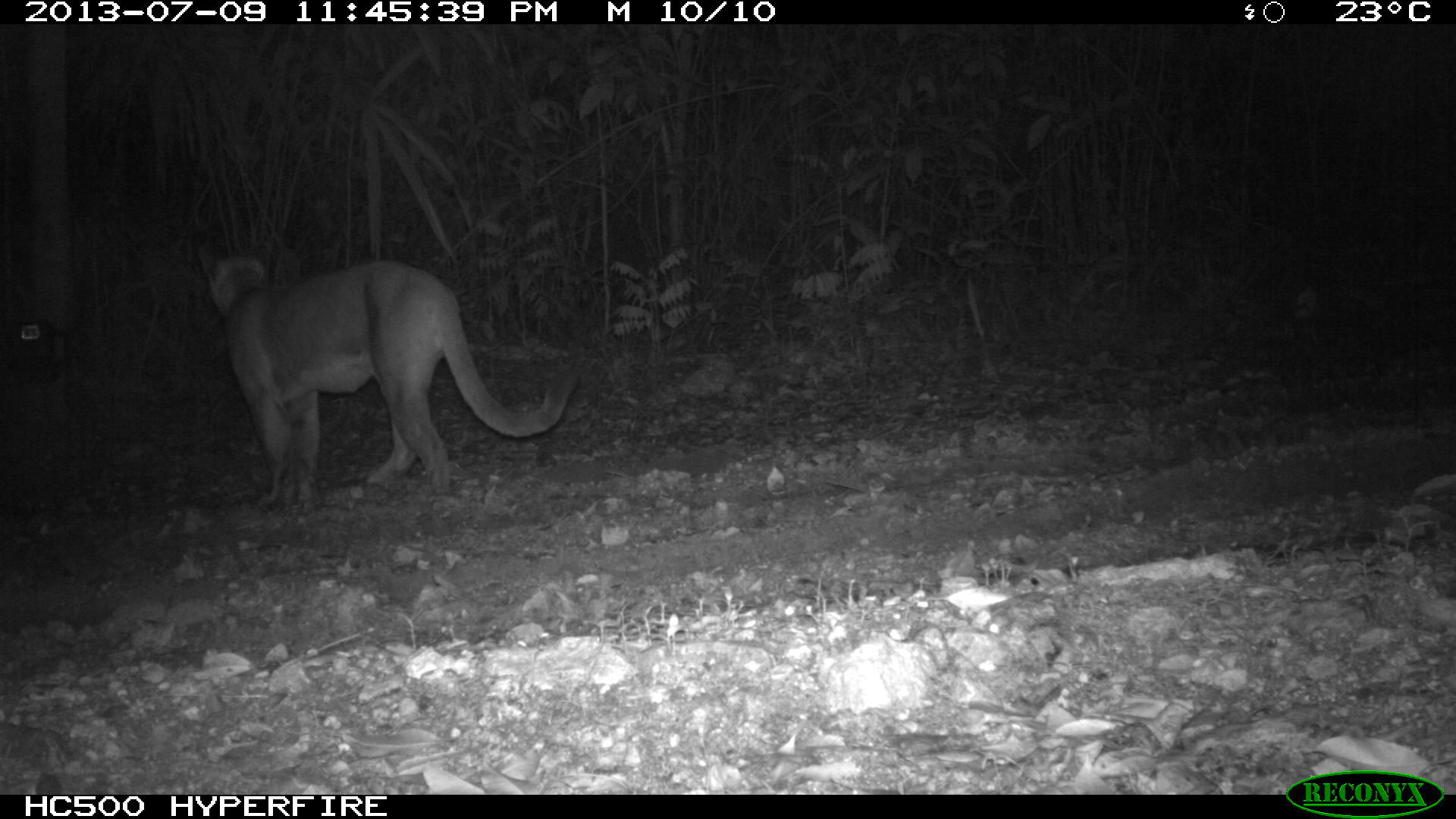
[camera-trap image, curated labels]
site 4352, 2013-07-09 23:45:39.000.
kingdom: Animalia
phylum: Chordata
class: Mammalia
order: Carnivora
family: Felidae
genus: Puma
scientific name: Puma concolor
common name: mountain lion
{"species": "Puma concolor (mountain lion)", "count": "1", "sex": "male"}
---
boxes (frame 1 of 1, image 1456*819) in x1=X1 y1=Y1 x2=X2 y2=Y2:
puma concolor: x1=195 y1=238 x2=576 y2=509